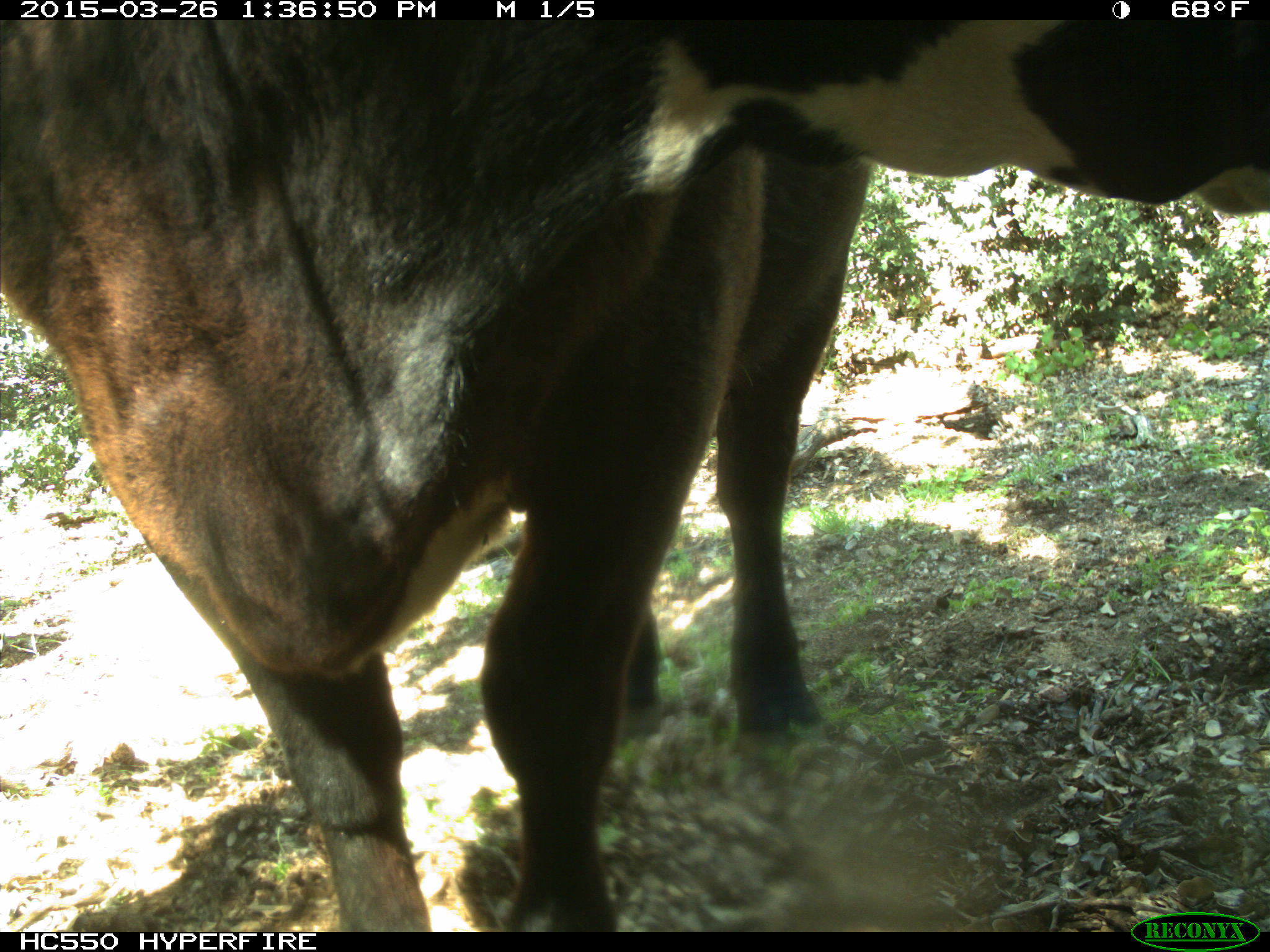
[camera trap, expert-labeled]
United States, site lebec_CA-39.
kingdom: Animalia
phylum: Chordata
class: Mammalia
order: Artiodactyla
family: Bovidae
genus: Bos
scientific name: Bos taurus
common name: domestic cow